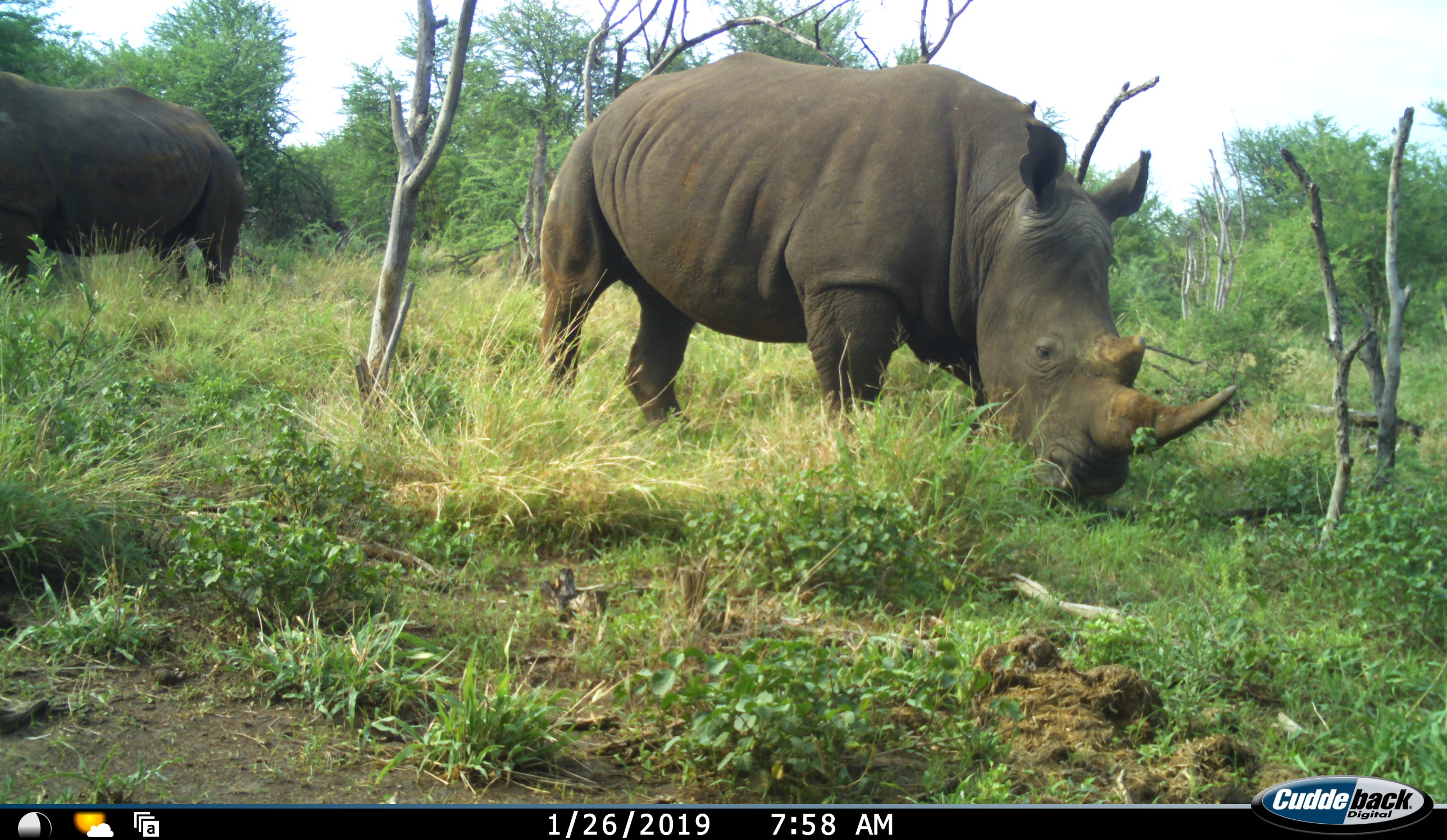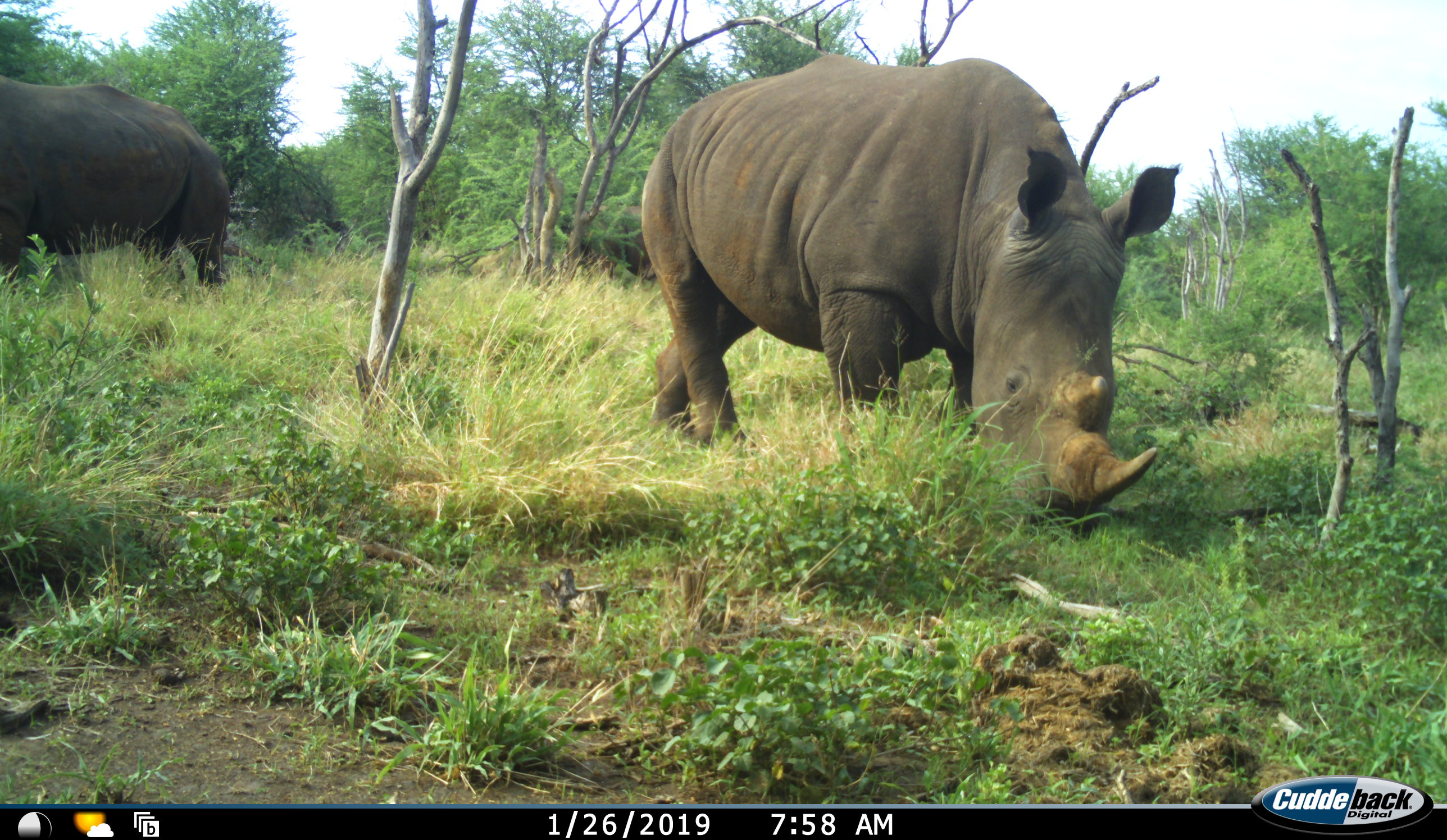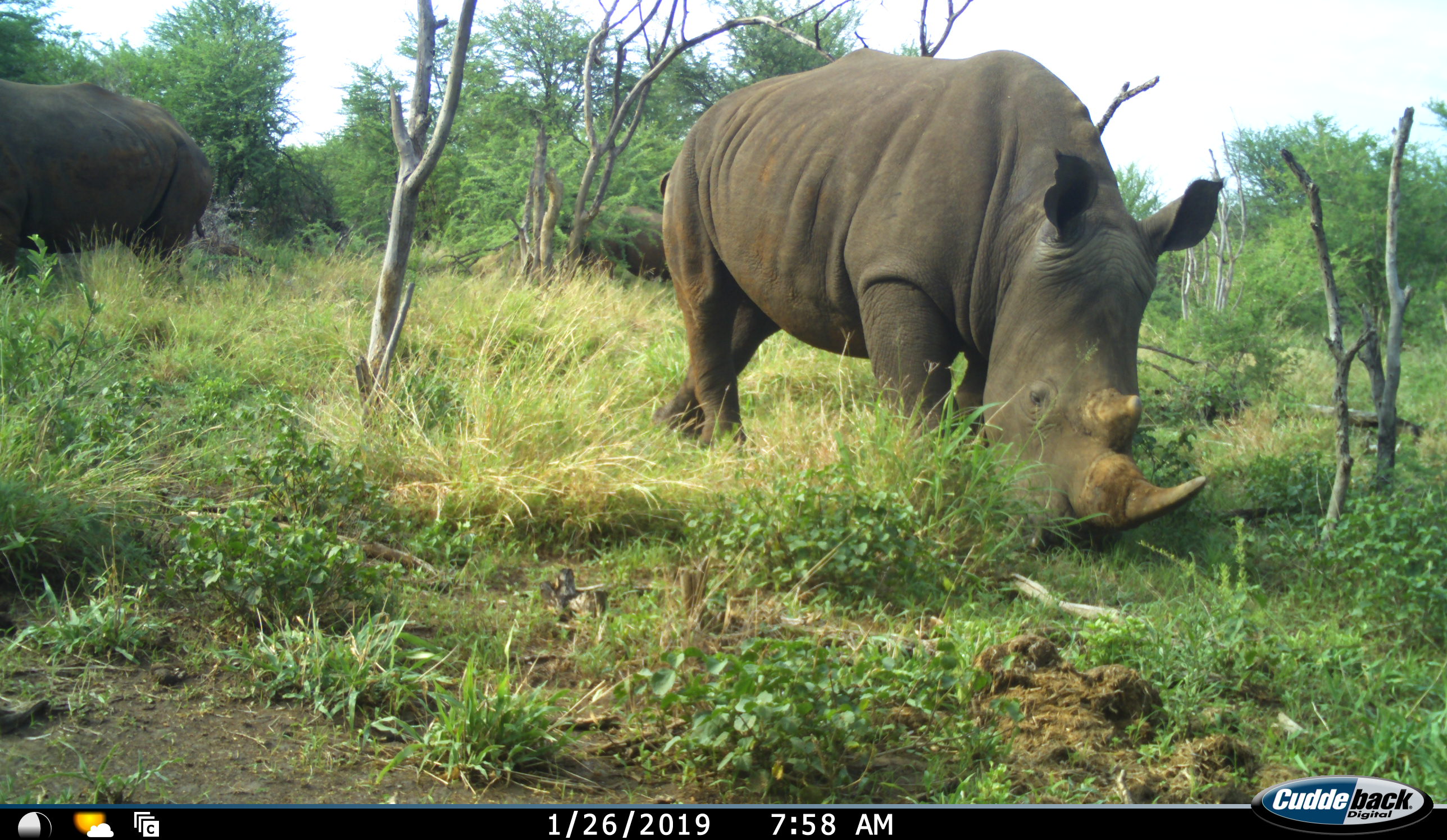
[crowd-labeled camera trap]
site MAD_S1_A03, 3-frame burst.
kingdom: Animalia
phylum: Chordata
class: Mammalia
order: Perissodactyla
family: Rhinocerotidae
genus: Ceratotherium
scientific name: Ceratotherium simum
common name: white rhinoceros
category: rhinoceroswhite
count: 2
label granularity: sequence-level